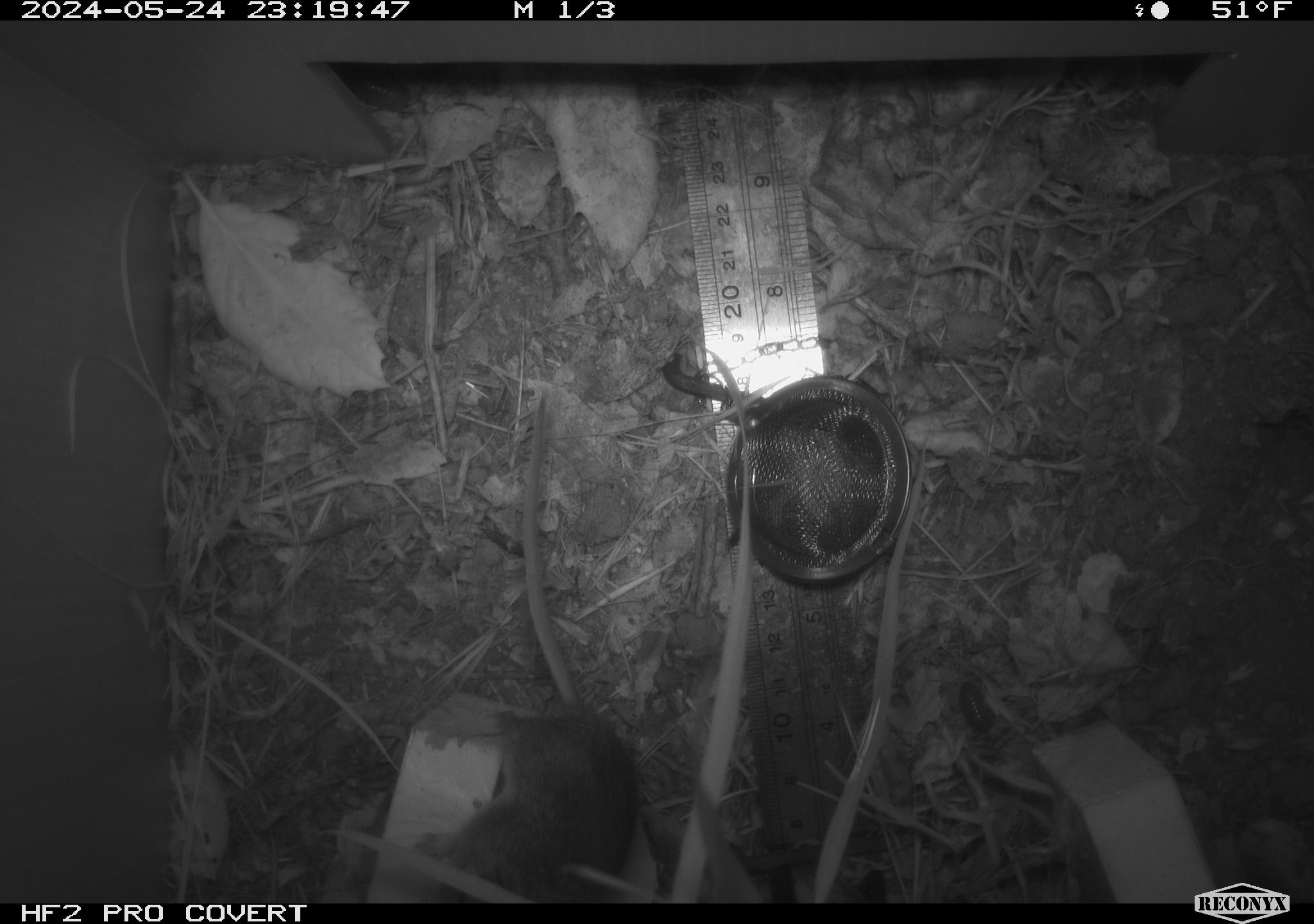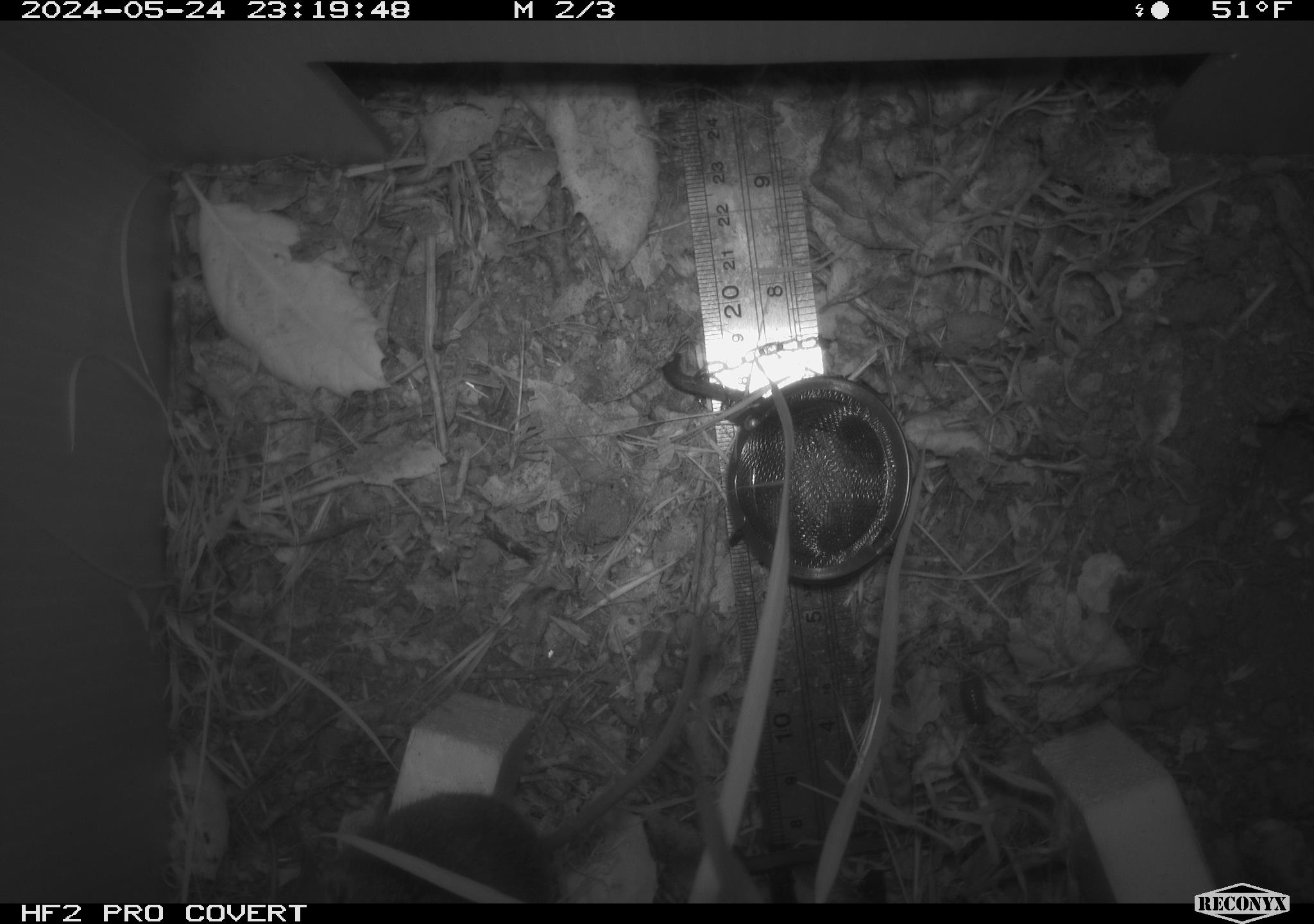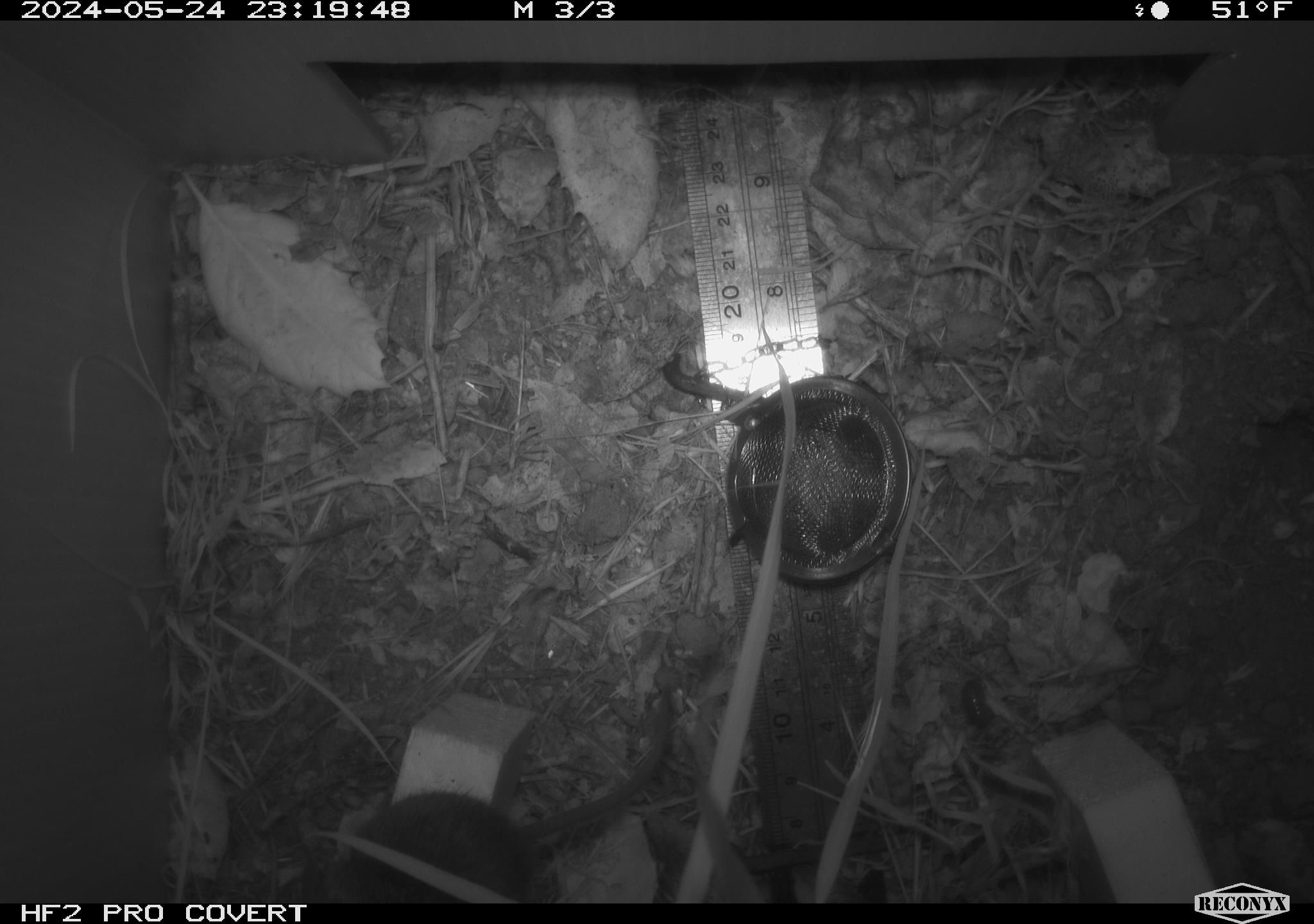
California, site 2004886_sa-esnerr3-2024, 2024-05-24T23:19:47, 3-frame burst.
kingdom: Animalia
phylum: Chordata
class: Mammalia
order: Rodentia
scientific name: Rodentia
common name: rodent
Rodent (Rodentia).